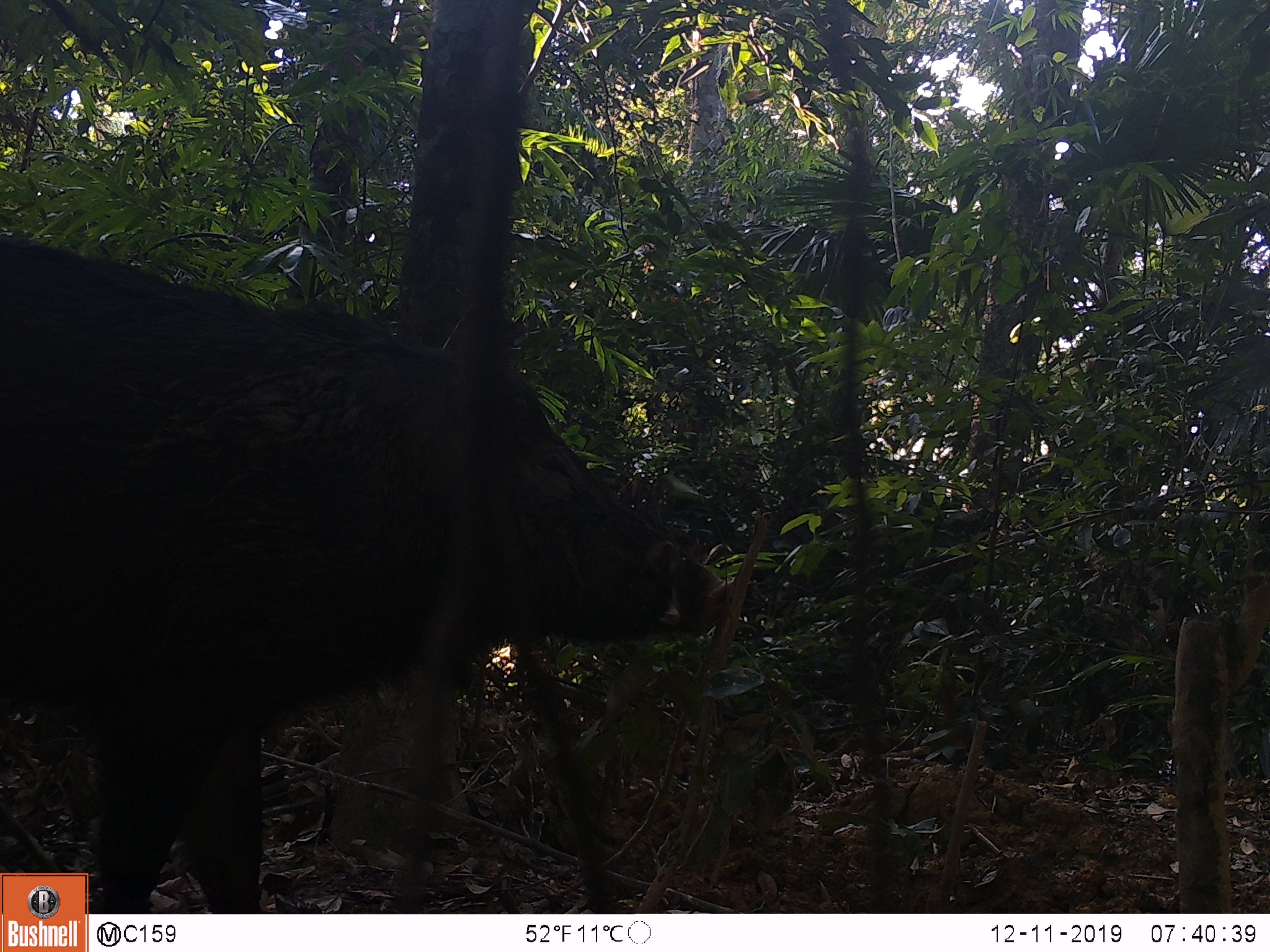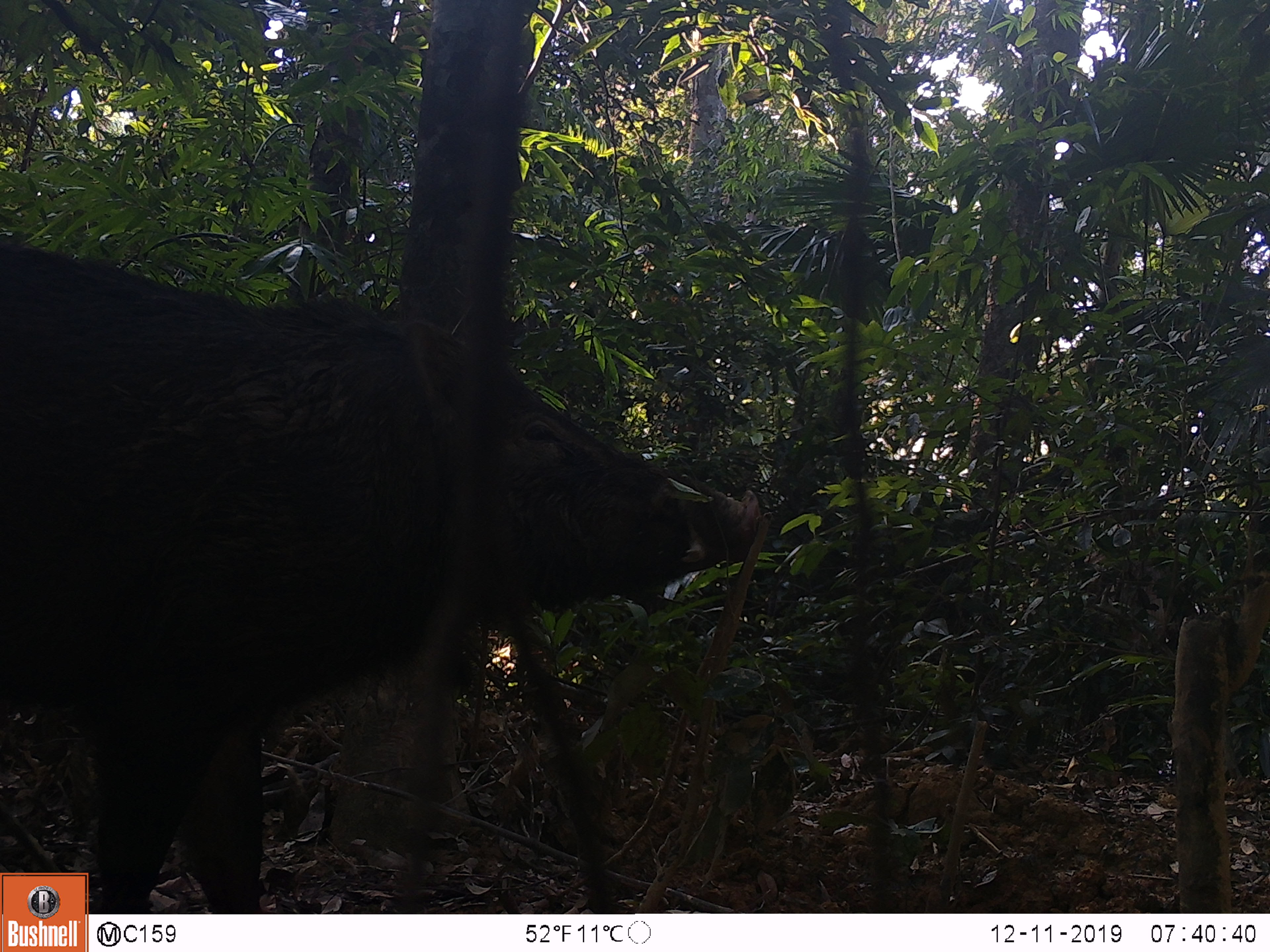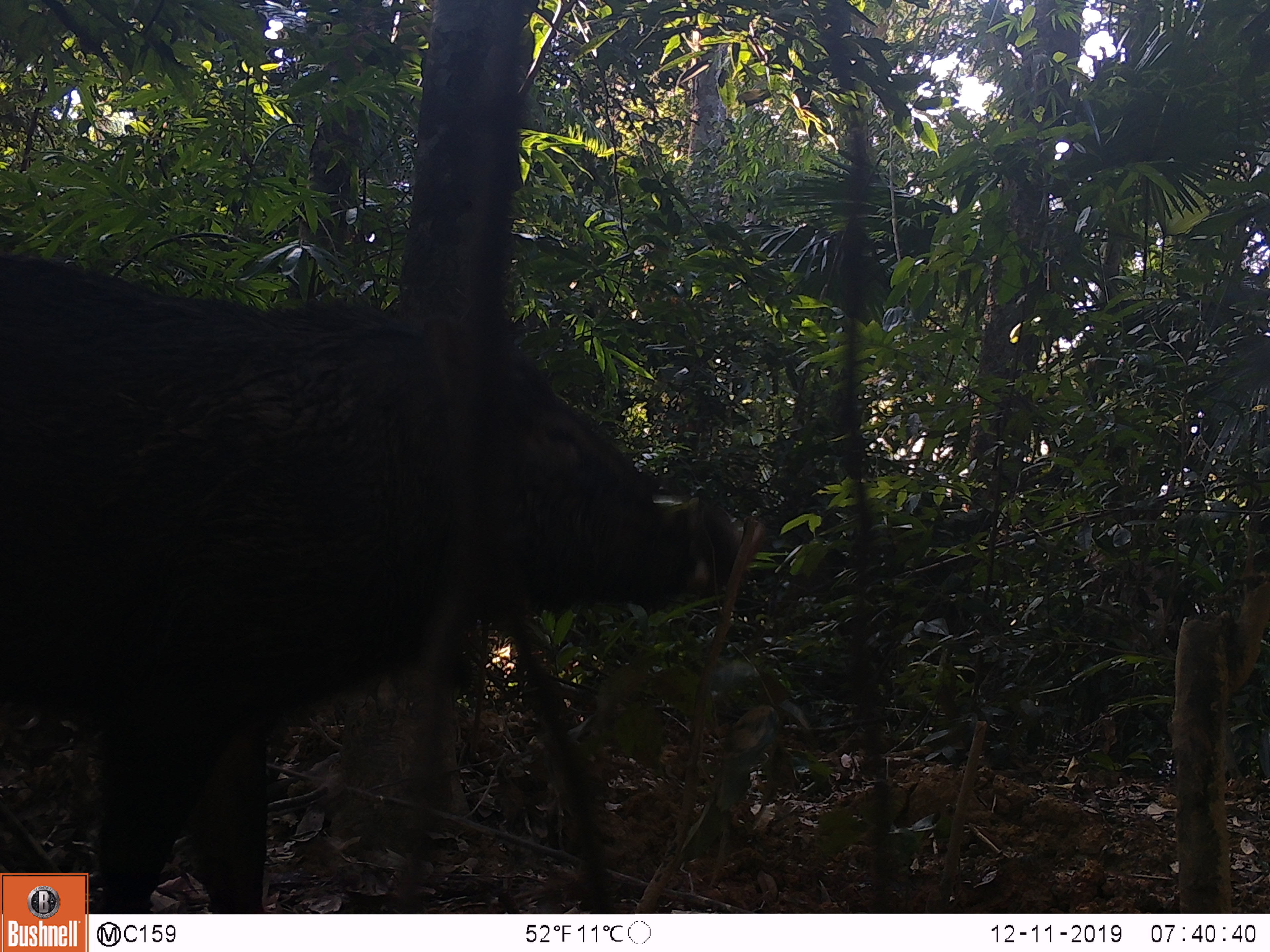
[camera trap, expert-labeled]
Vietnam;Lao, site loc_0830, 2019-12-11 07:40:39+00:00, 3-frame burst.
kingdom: Animalia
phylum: Chordata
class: Mammalia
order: Artiodactyla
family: Suidae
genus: Sus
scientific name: Sus scrofa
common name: eurasian wild pig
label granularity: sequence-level